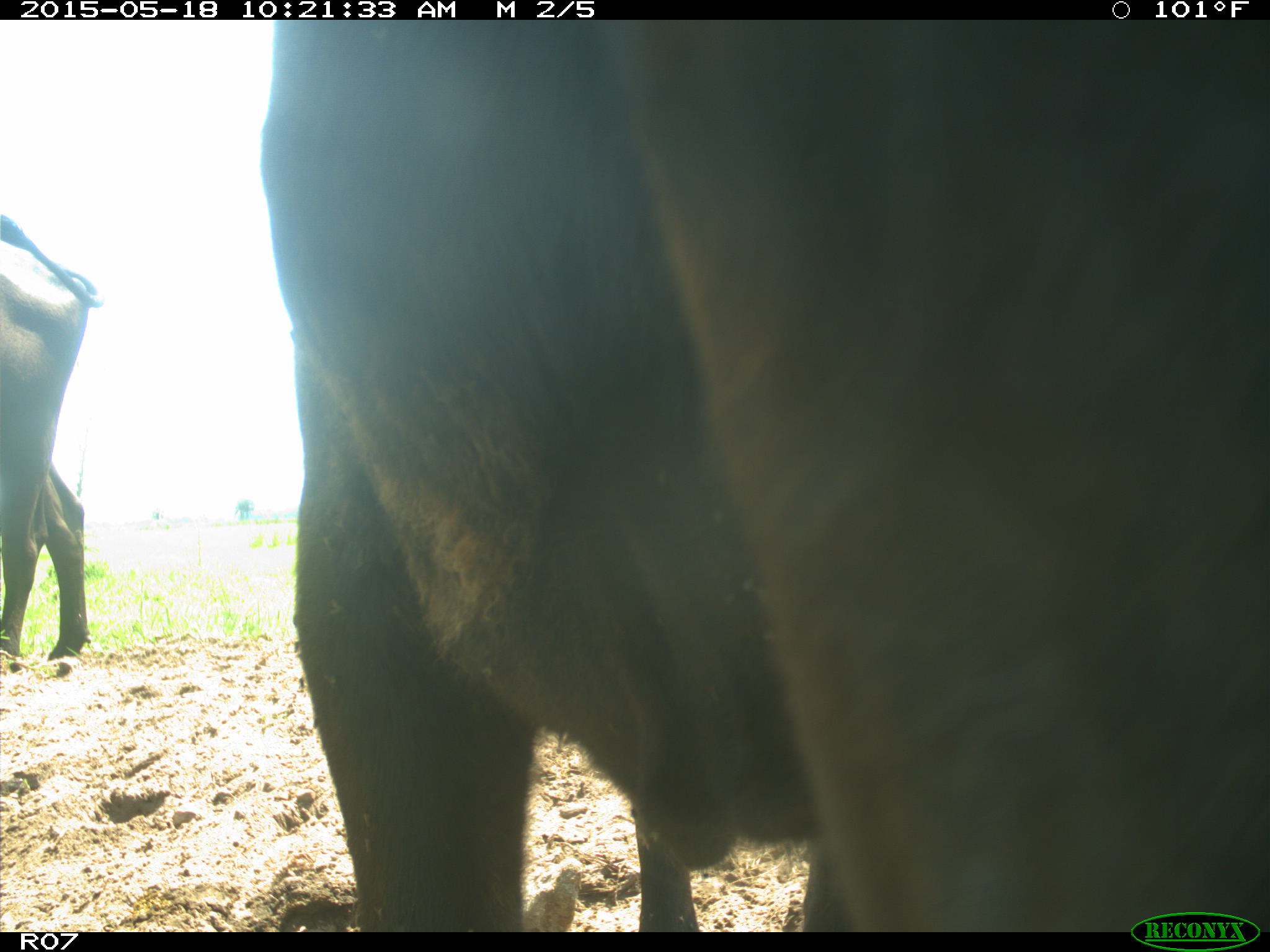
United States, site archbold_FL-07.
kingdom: Animalia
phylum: Chordata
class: Mammalia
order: Artiodactyla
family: Bovidae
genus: Bos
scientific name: Bos taurus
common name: domestic cow